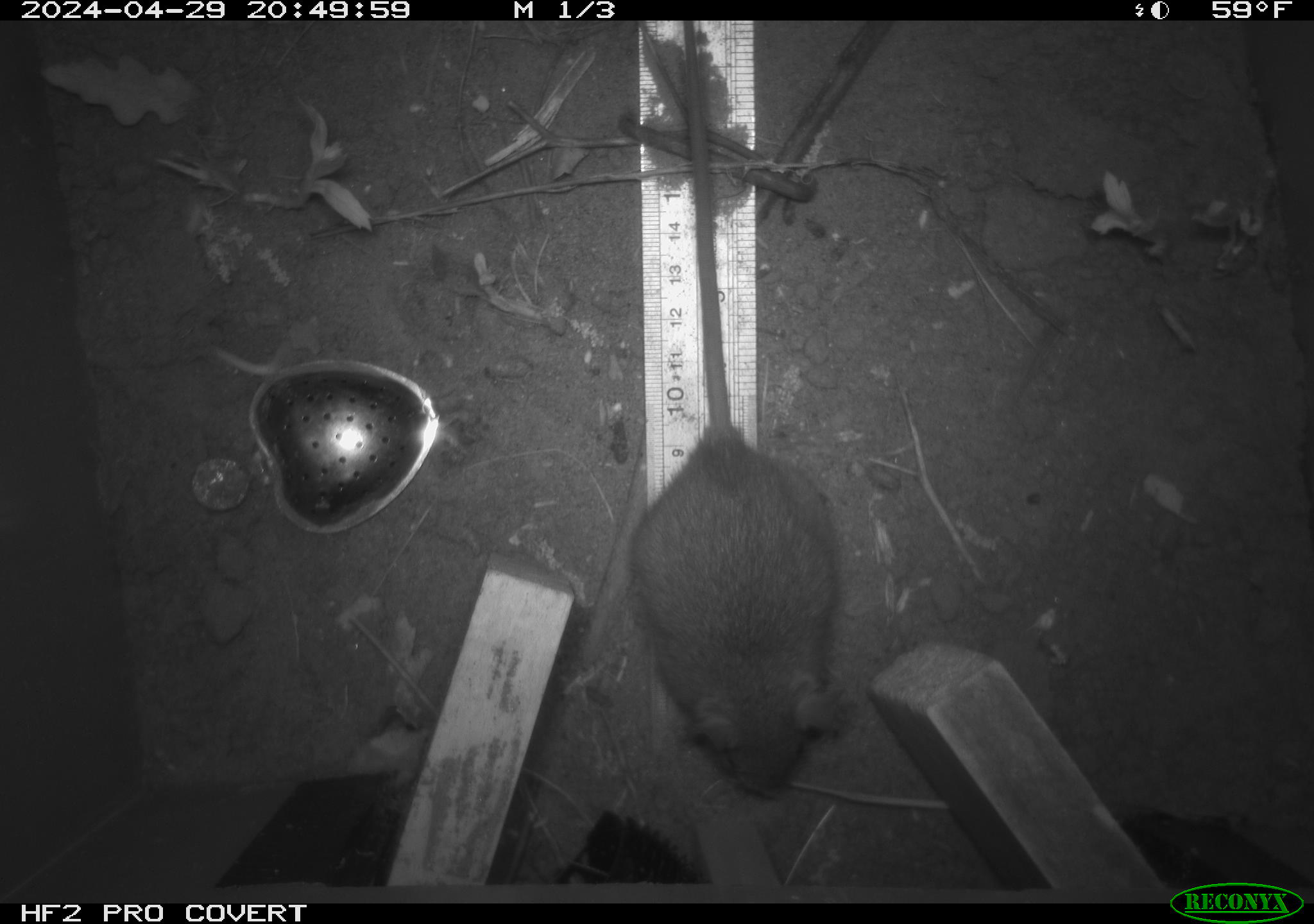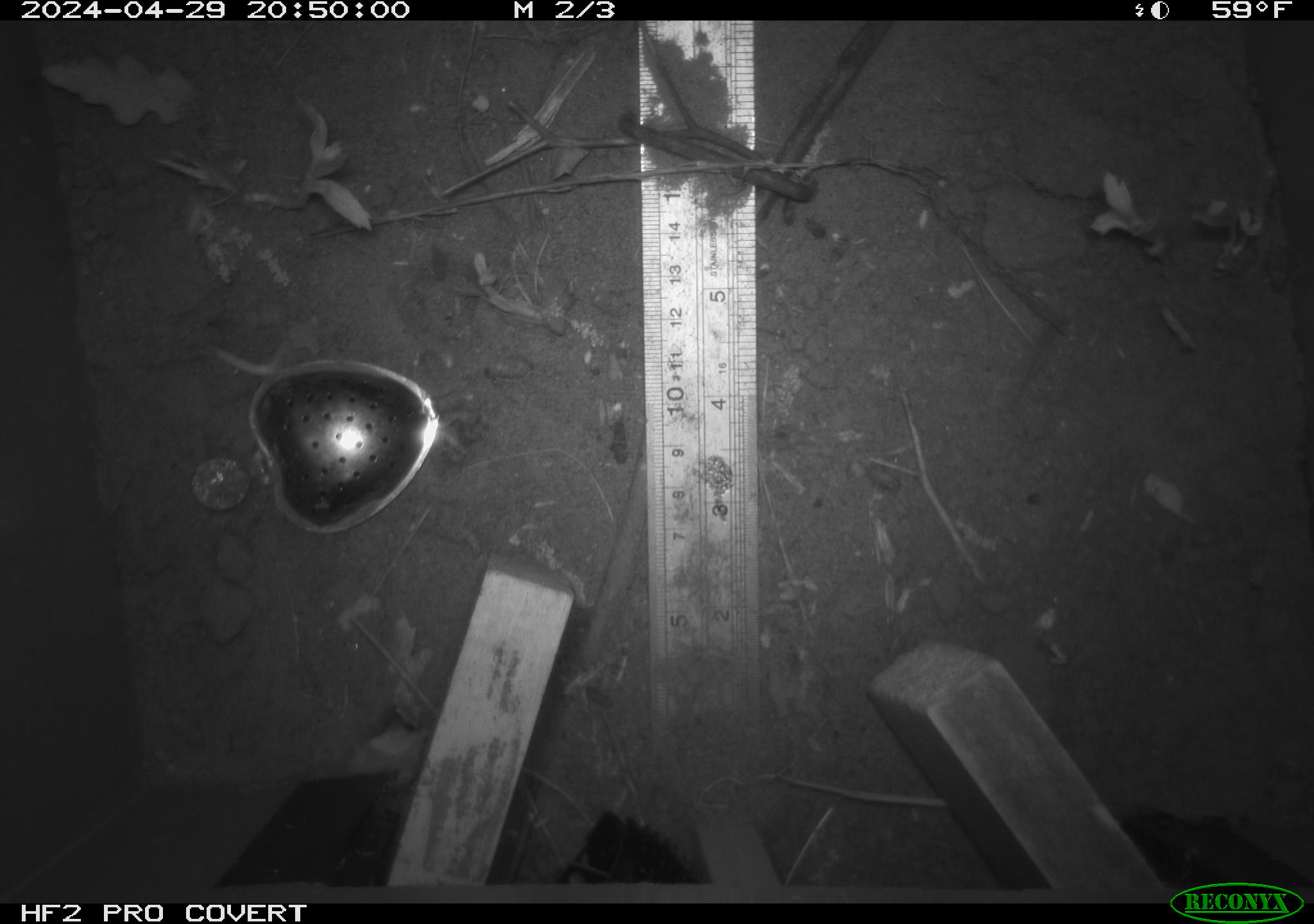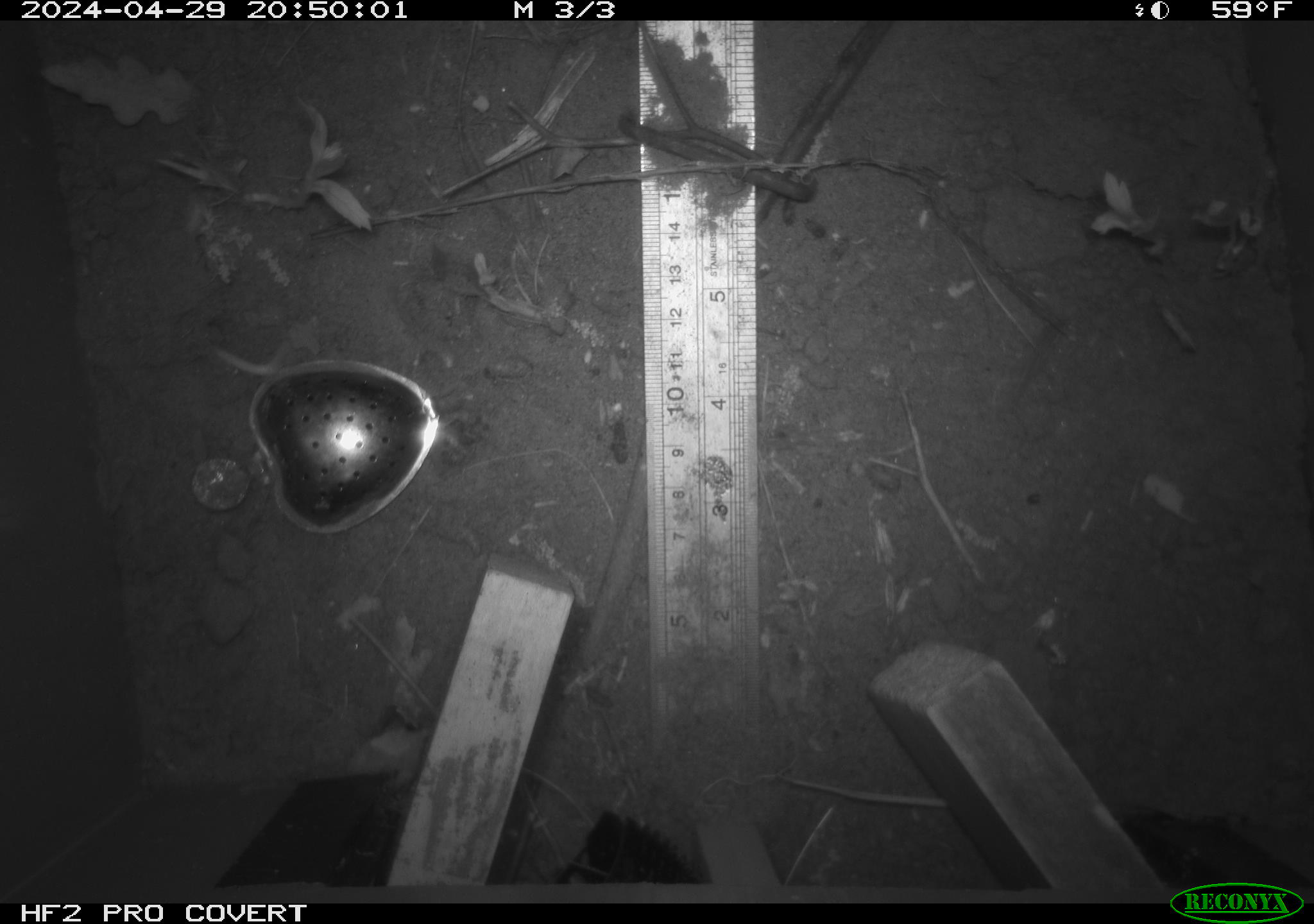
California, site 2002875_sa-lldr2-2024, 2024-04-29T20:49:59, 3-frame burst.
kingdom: Animalia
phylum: Chordata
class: Mammalia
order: Rodentia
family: Muridae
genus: Rattus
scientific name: Rattus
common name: rat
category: rattus species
Rattus species (rat) (Rattus).